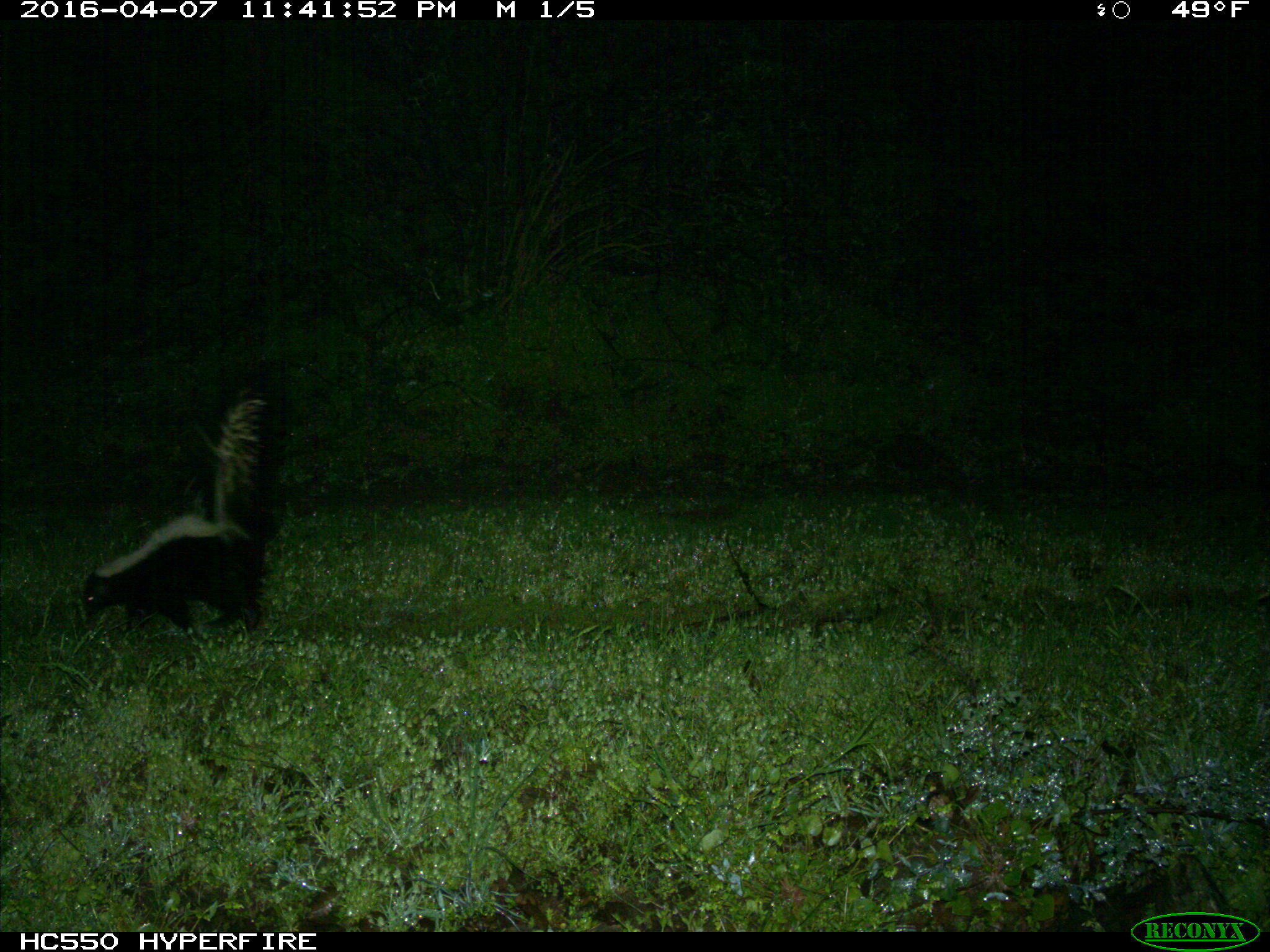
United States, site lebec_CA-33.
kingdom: Animalia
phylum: Chordata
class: Mammalia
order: Carnivora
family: Mephitidae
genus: Mephitis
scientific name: Mephitis mephitis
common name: striped skunk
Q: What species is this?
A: Mephitis mephitis (striped skunk).